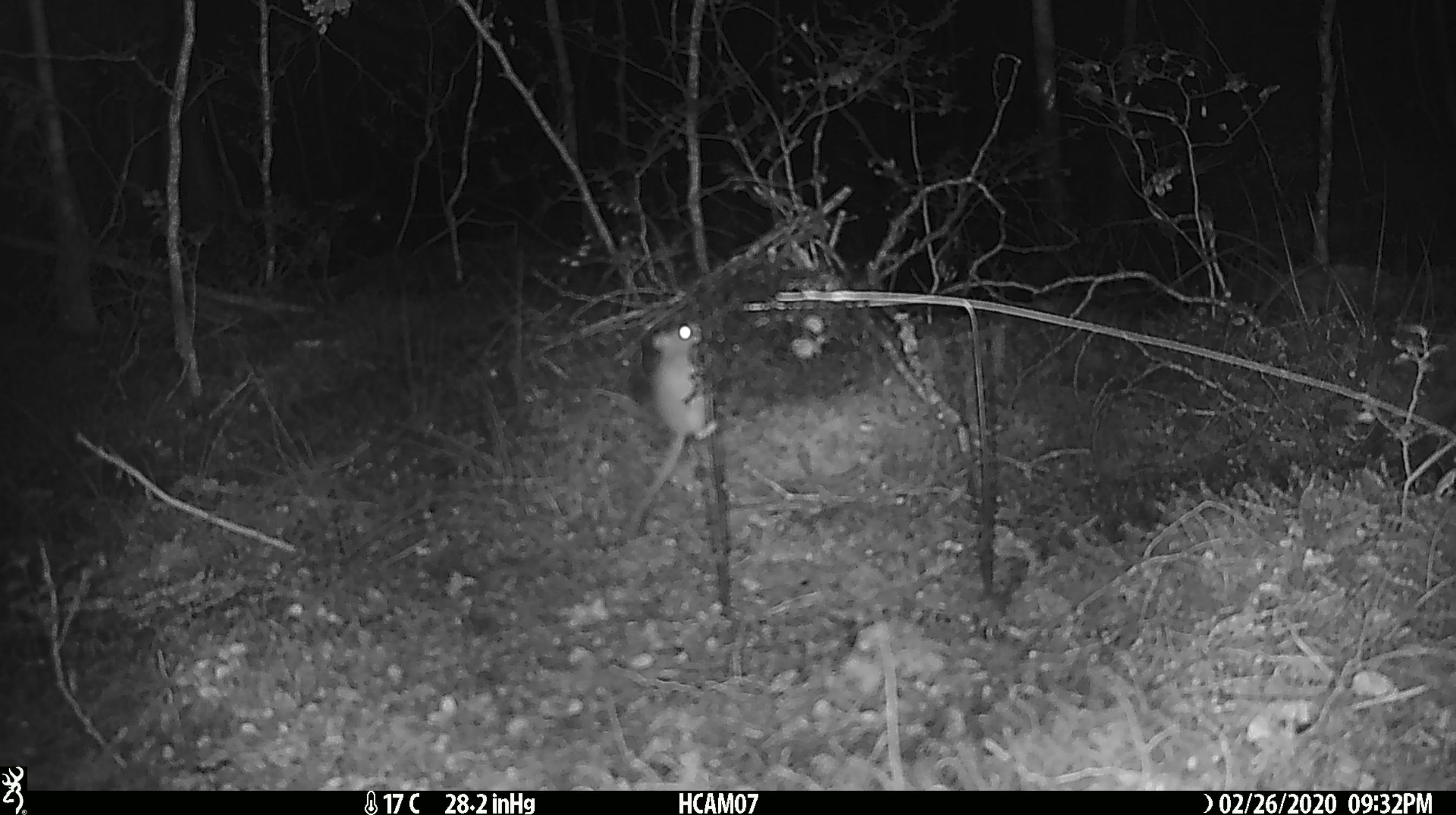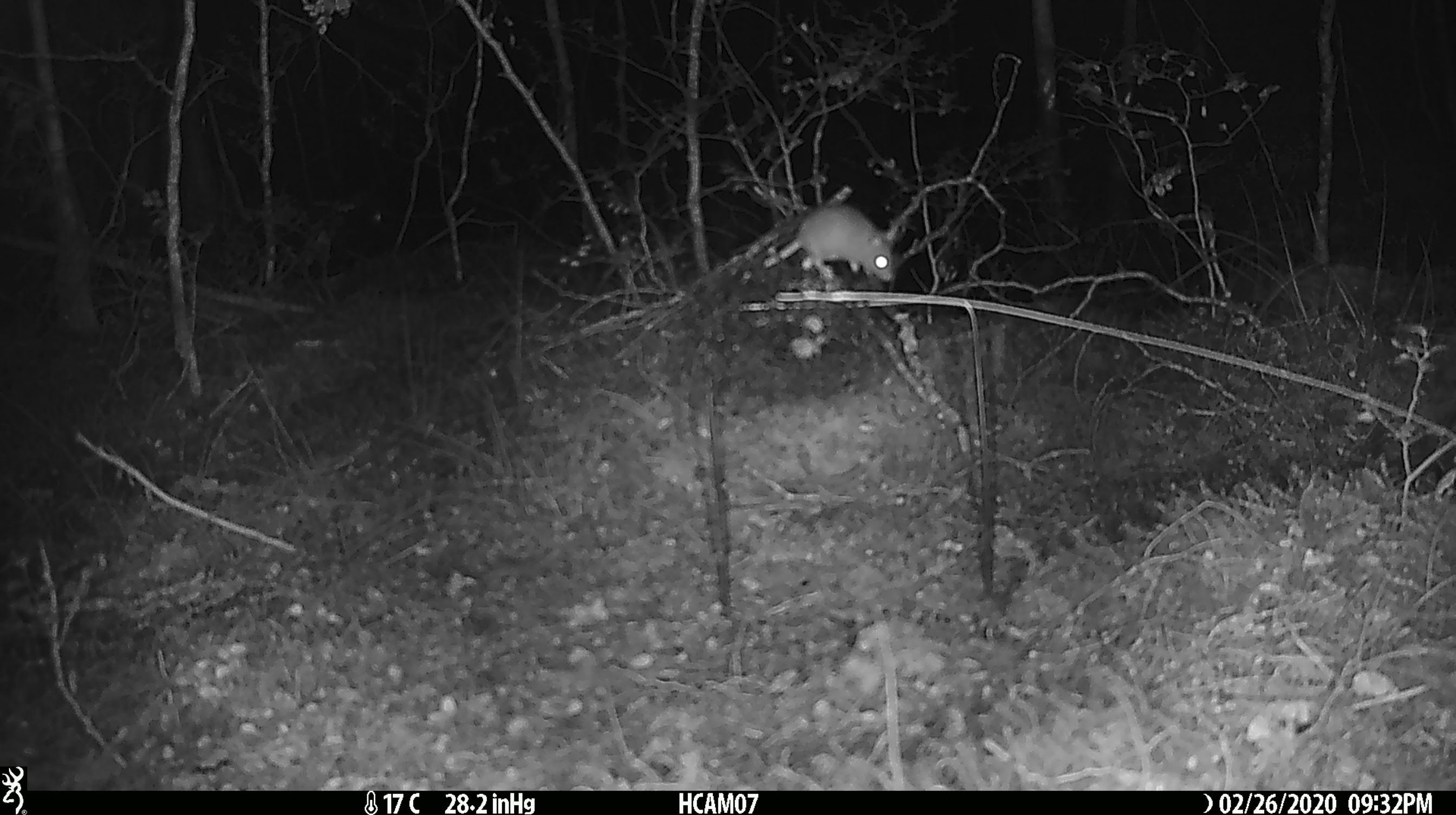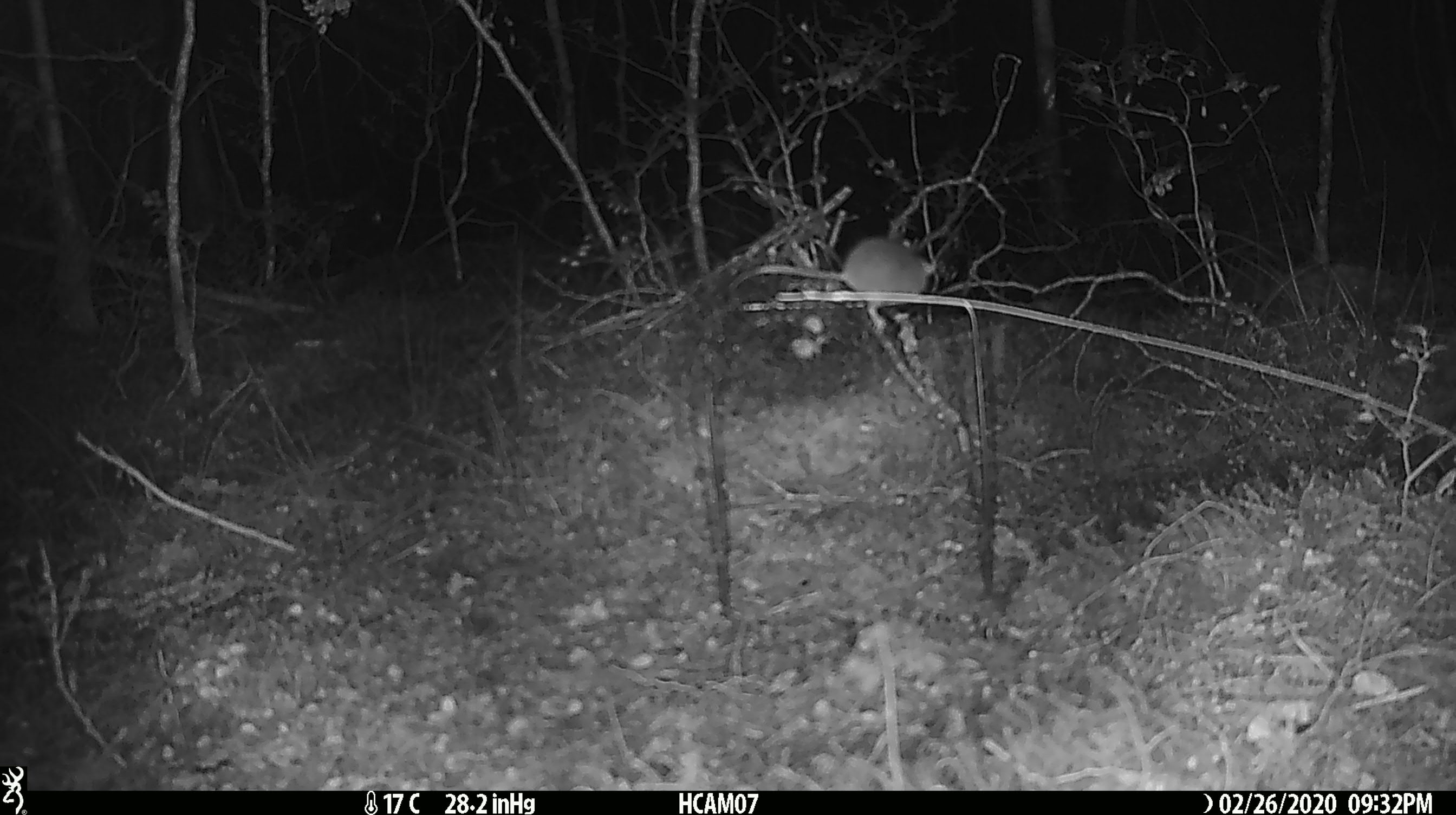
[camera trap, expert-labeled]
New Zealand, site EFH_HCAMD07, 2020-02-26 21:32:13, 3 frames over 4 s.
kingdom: Animalia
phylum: Chordata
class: Mammalia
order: Rodentia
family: Muridae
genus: Mus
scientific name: Mus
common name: mouse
Mouse (Mus).